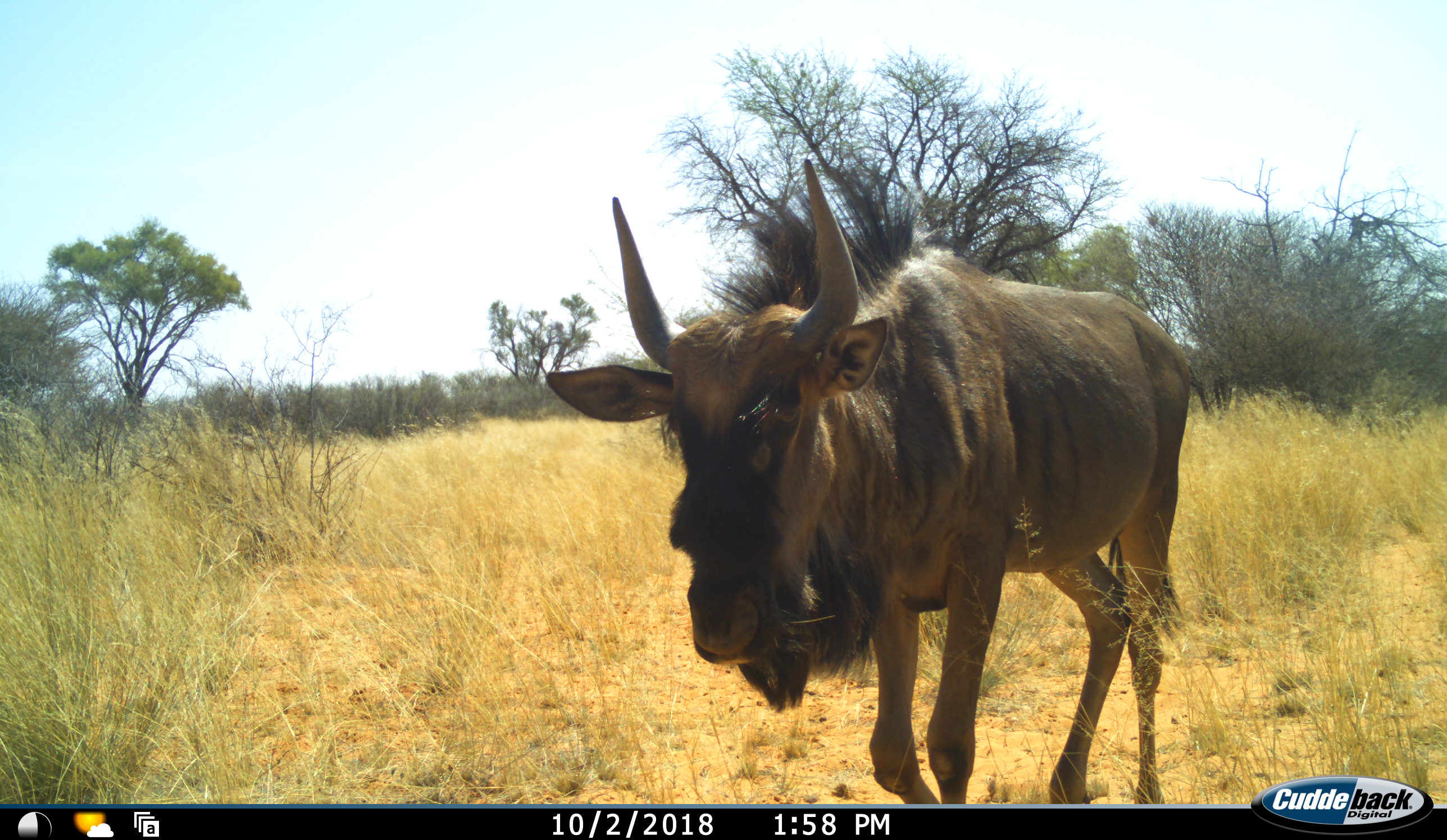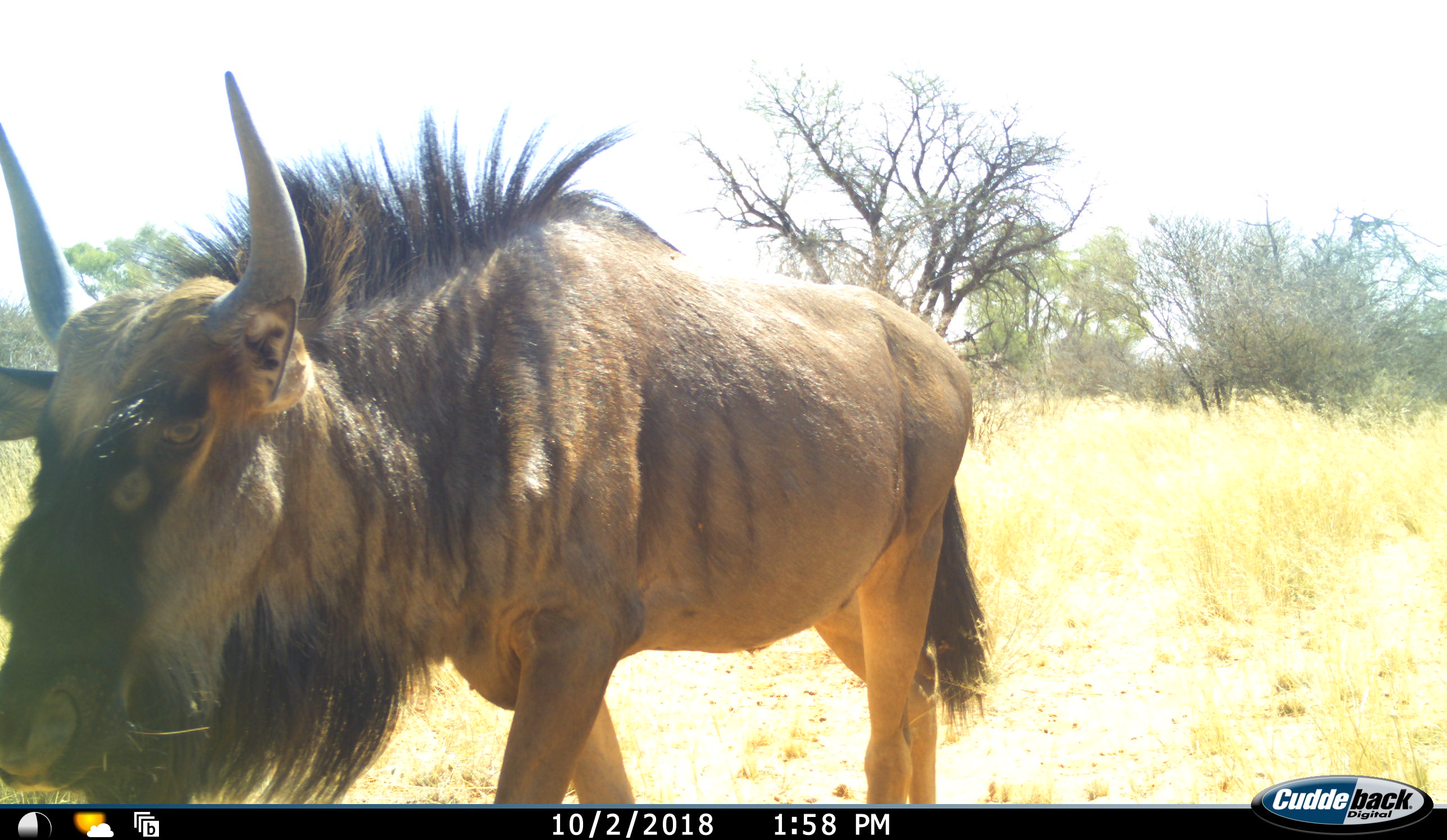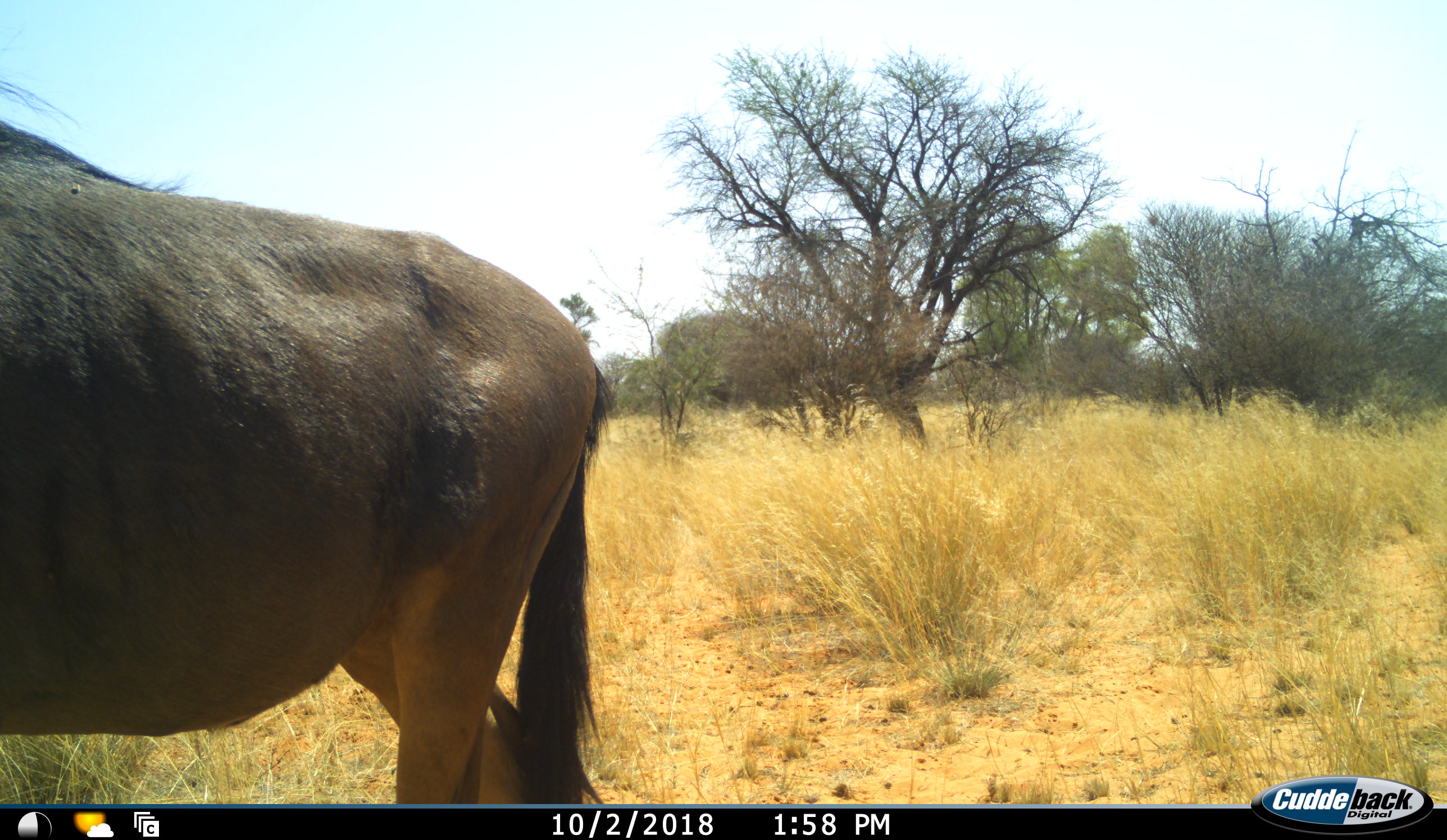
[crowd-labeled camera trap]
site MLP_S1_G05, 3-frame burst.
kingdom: Animalia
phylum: Chordata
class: Mammalia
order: Artiodactyla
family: Bovidae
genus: Connochaetes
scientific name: Connochaetes taurinus taurinus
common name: blue wildebeest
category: wildebeestblue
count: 1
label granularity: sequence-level